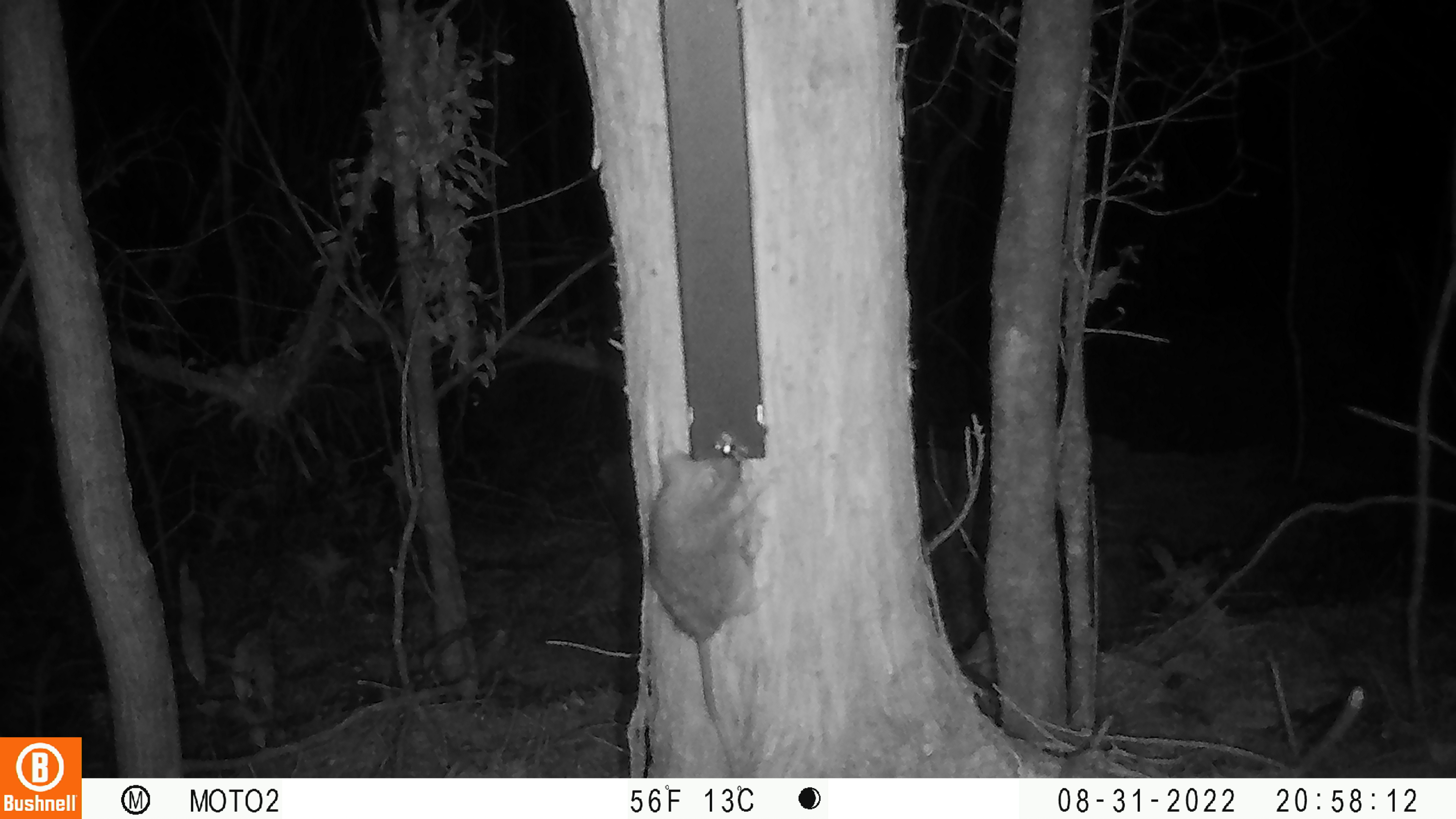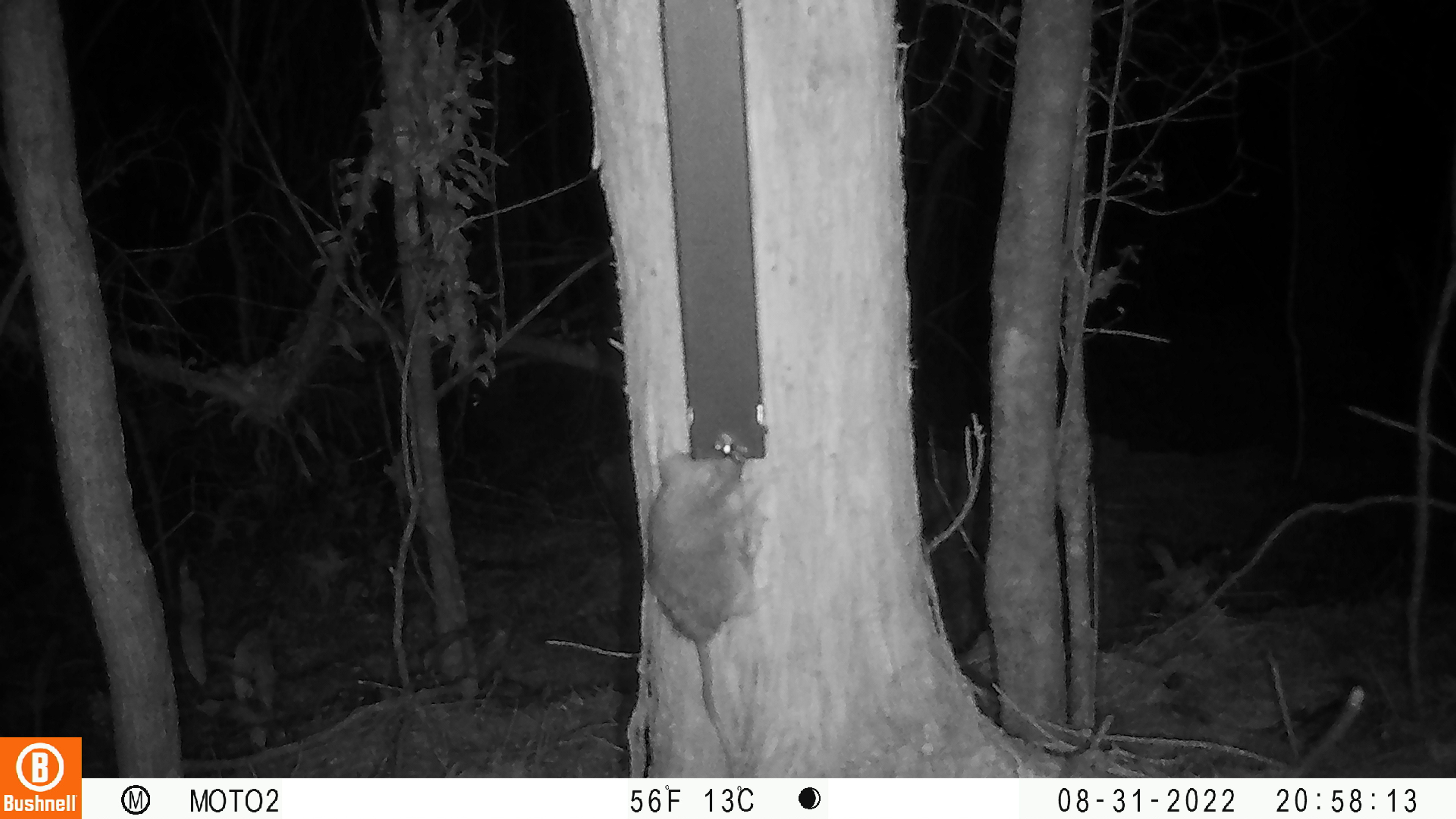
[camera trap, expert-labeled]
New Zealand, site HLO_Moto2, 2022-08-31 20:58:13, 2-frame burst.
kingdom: Animalia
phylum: Chordata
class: Mammalia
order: Rodentia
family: Muridae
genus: Rattus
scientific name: Rattus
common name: rat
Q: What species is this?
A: Rat (Rattus).